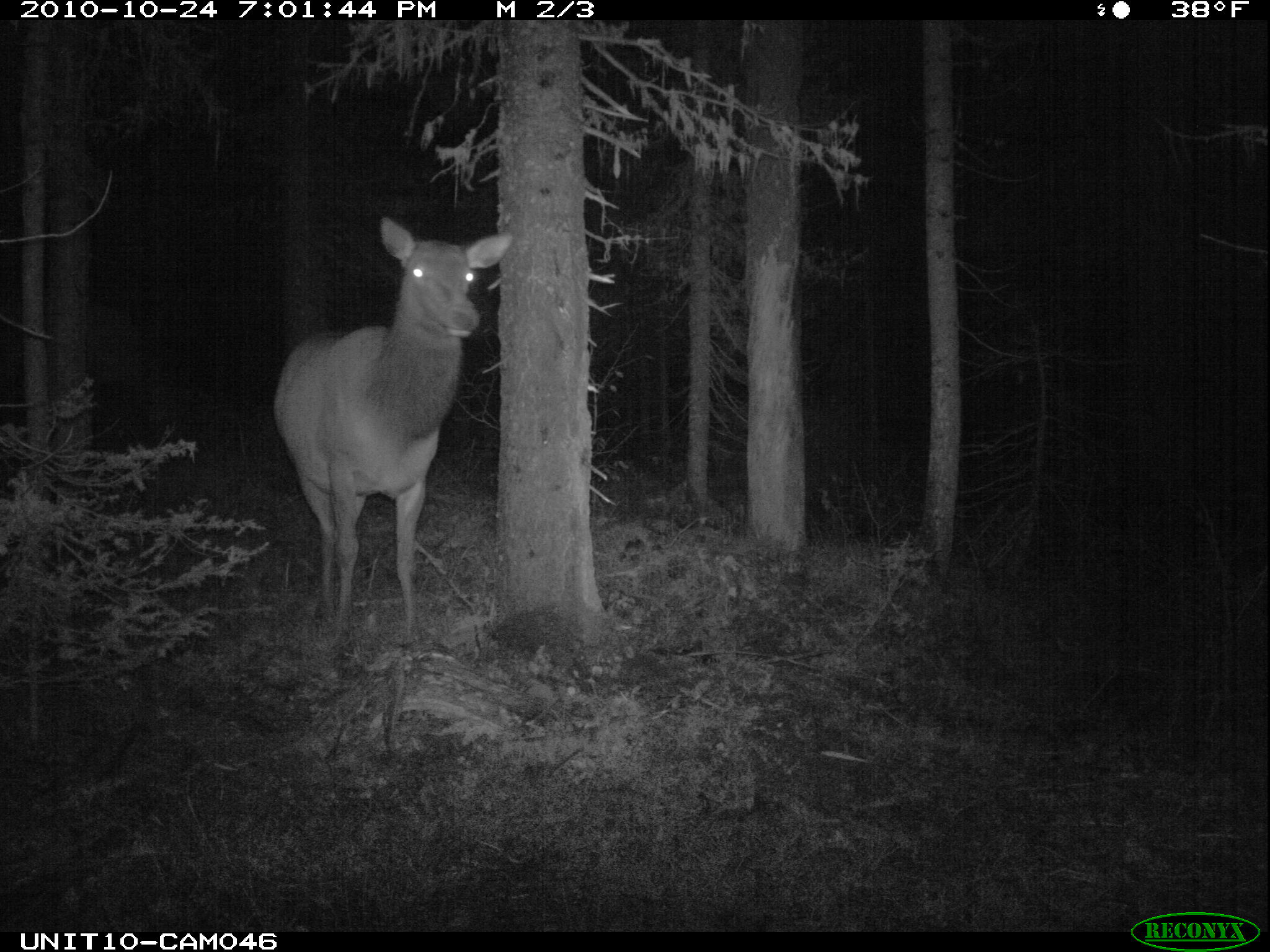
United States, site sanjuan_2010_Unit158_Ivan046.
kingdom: Animalia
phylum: Chordata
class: Mammalia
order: Artiodactyla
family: Cervidae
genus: Cervus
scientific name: Cervus elaphus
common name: red deer